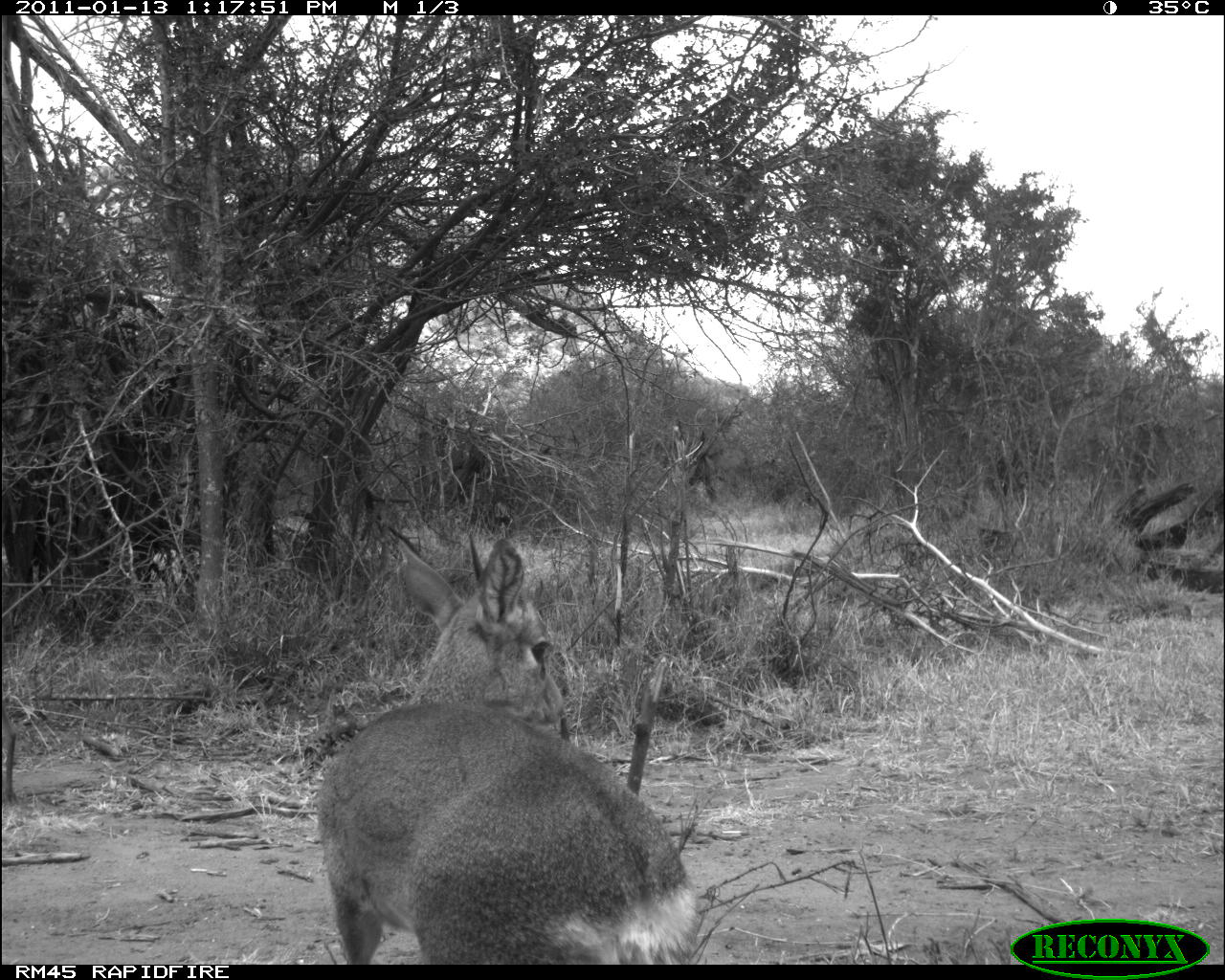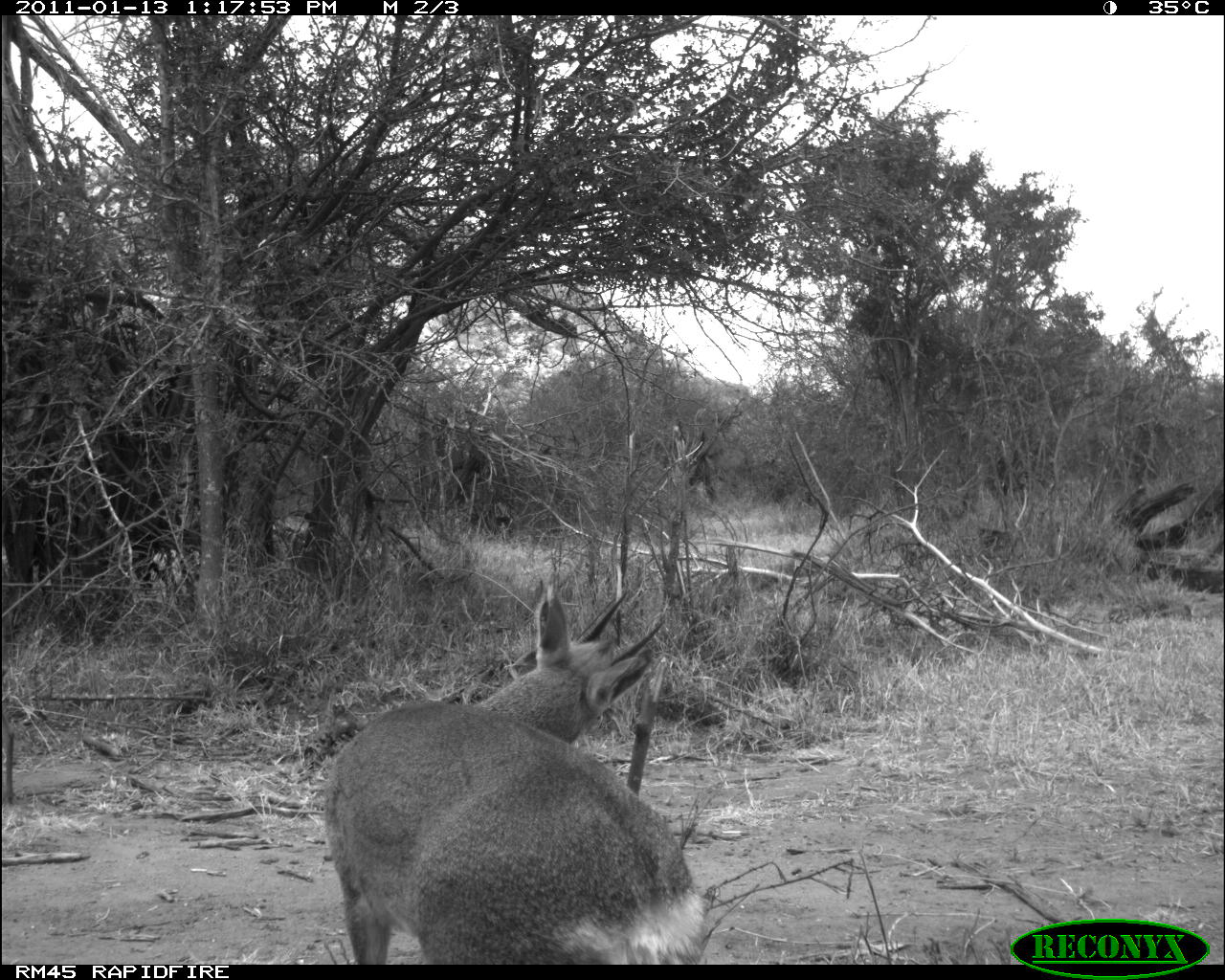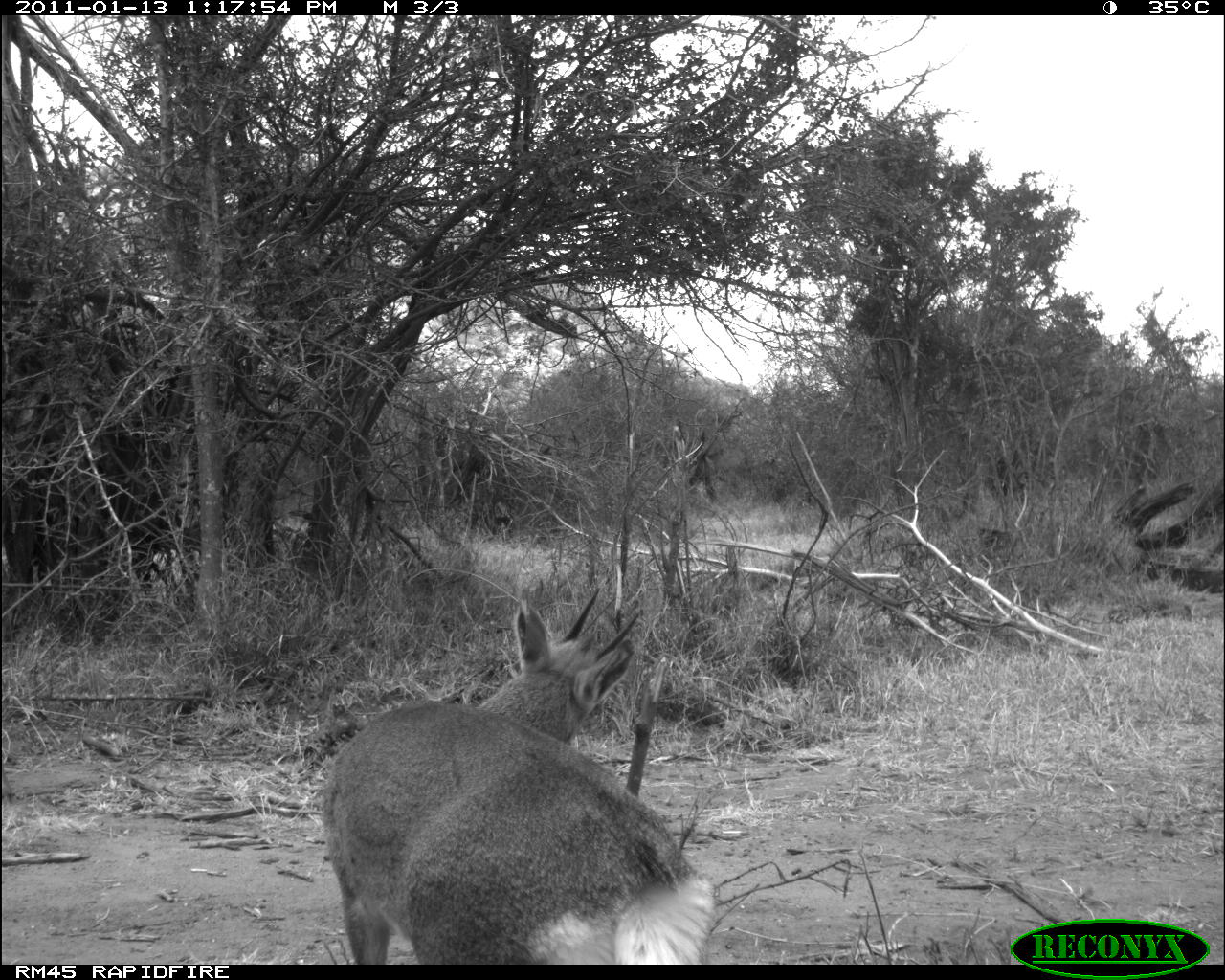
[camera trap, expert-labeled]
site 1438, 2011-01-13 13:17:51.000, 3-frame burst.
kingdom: Animalia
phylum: Chordata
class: Mammalia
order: Artiodactyla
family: Bovidae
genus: Madoqua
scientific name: Madoqua guentheri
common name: günther's dik-dik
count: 1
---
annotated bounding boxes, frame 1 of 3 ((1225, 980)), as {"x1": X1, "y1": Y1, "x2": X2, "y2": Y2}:
madoqua guentheri: {"x1": 308, "y1": 530, "x2": 703, "y2": 964}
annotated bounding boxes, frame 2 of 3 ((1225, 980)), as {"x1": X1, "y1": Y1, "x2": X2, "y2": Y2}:
madoqua guentheri: {"x1": 315, "y1": 567, "x2": 711, "y2": 964}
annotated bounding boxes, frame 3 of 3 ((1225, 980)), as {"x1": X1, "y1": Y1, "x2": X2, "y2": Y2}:
madoqua guentheri: {"x1": 313, "y1": 582, "x2": 716, "y2": 965}